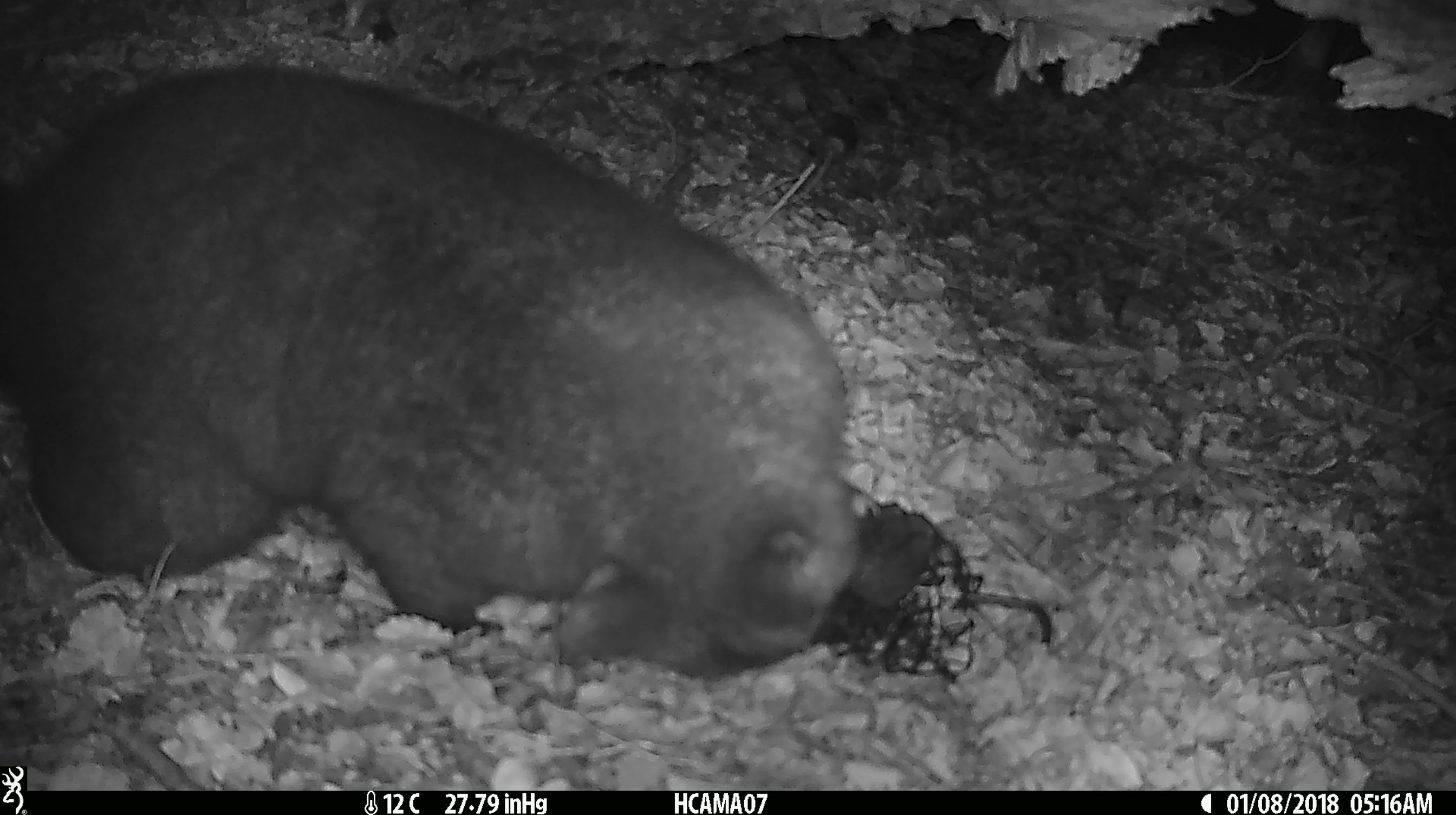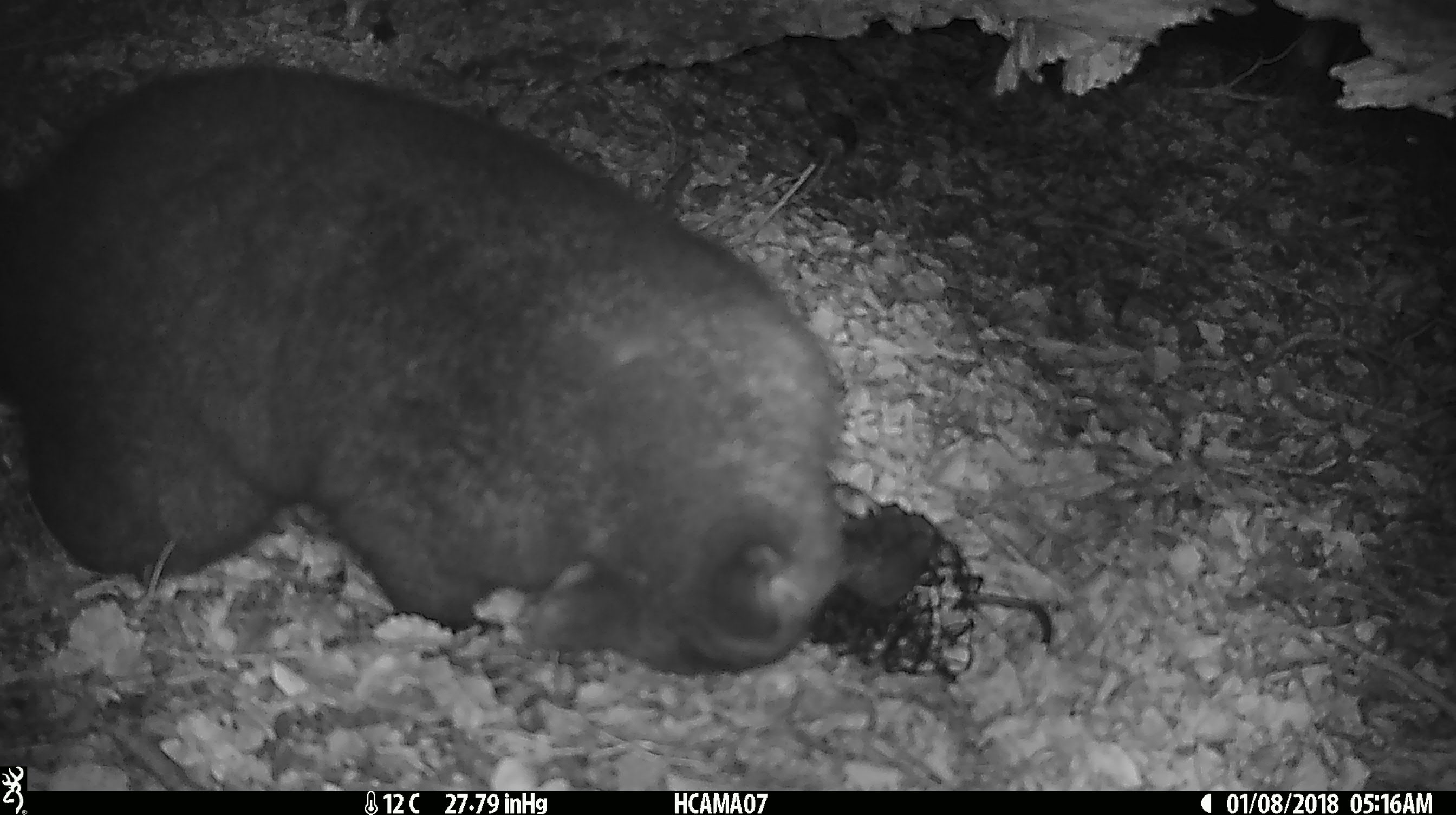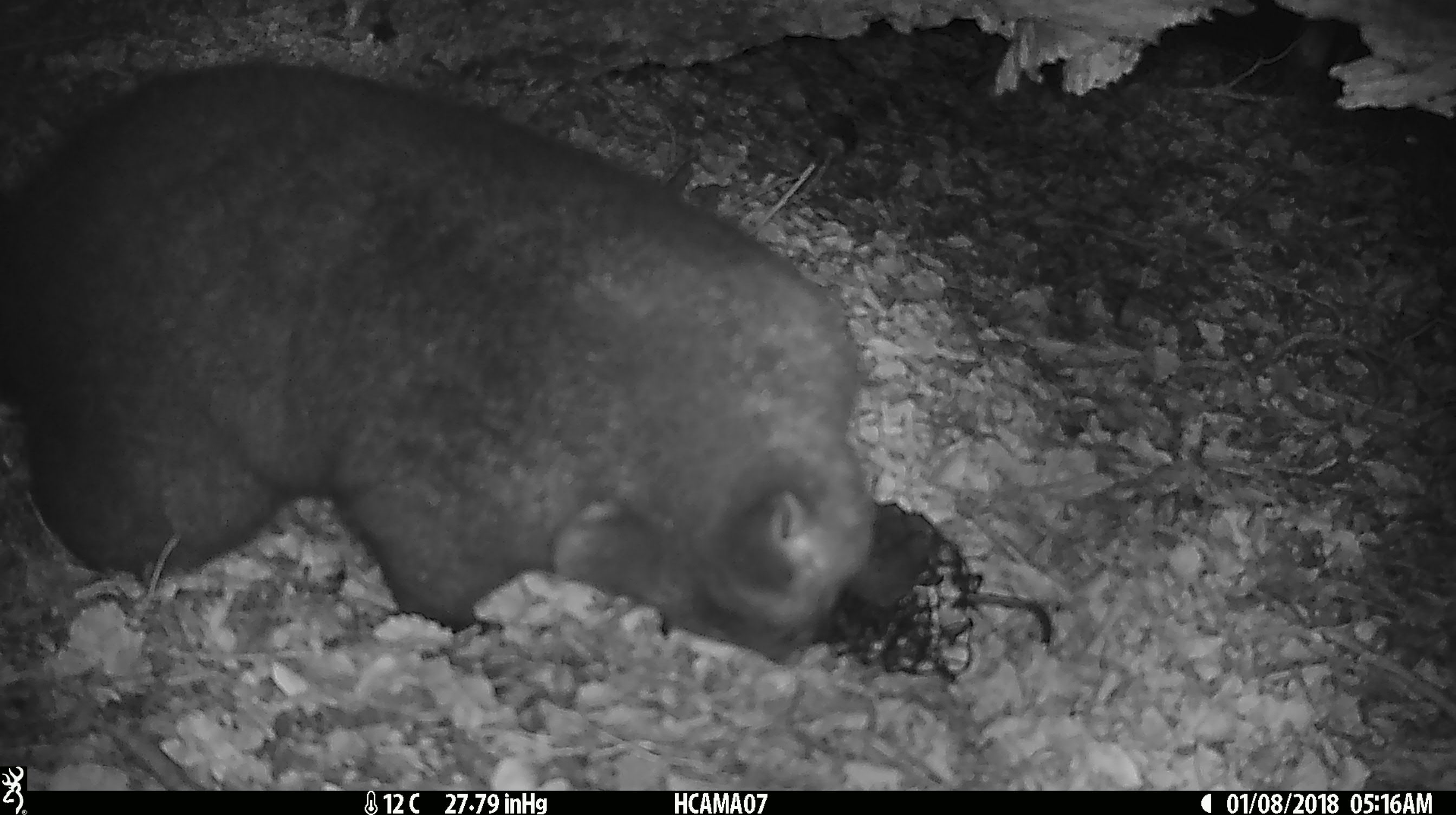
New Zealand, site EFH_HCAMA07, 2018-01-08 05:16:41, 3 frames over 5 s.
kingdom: Animalia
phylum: Chordata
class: Mammalia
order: Diprotodontia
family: Phalangeridae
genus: Trichosurus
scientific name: Trichosurus vulpecula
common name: common brushtail possum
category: possum